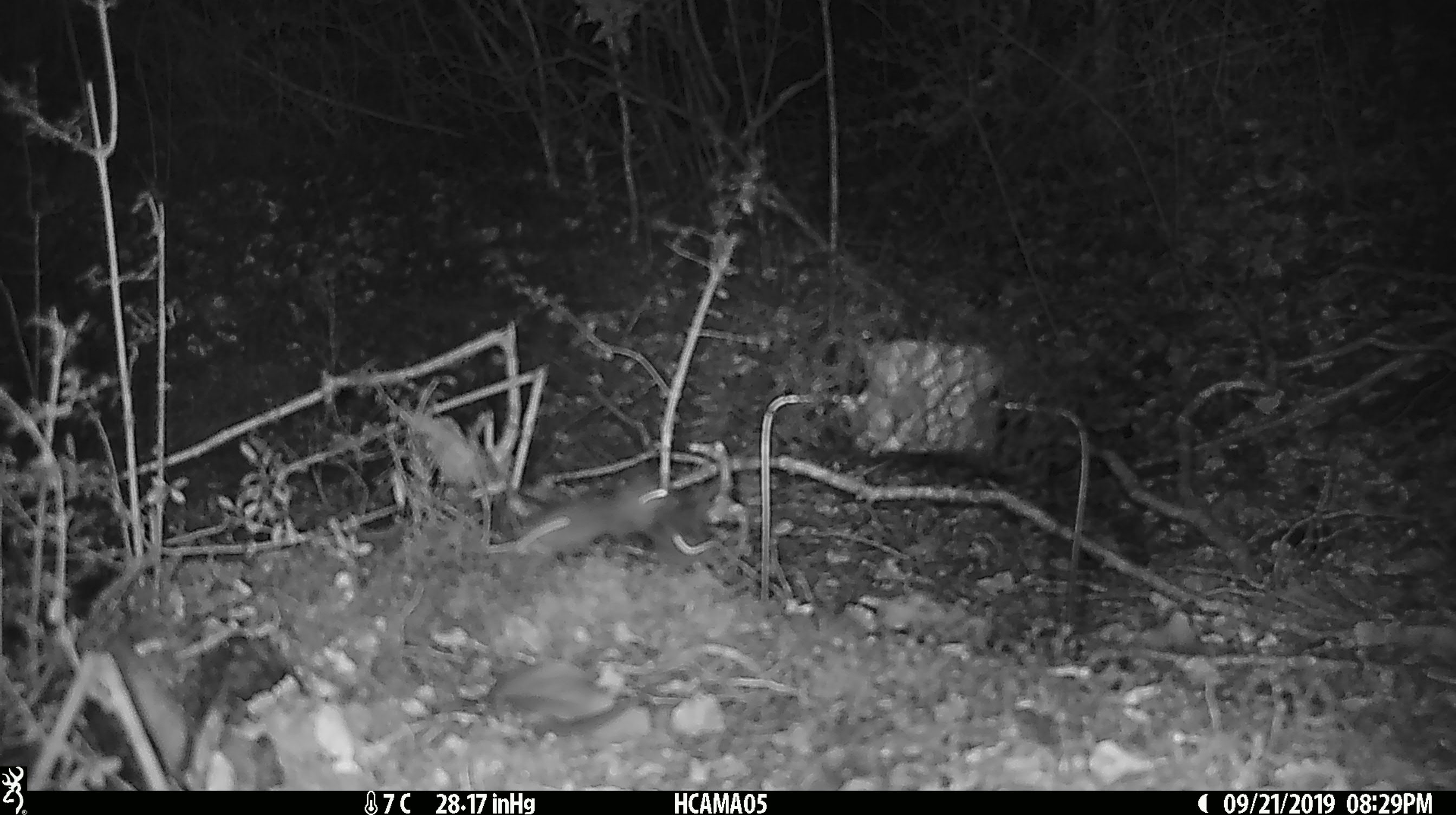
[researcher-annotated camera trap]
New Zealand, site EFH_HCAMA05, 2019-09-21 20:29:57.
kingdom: Animalia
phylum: Chordata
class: Mammalia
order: Rodentia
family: Muridae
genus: Mus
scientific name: Mus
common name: mouse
Mouse (Mus).